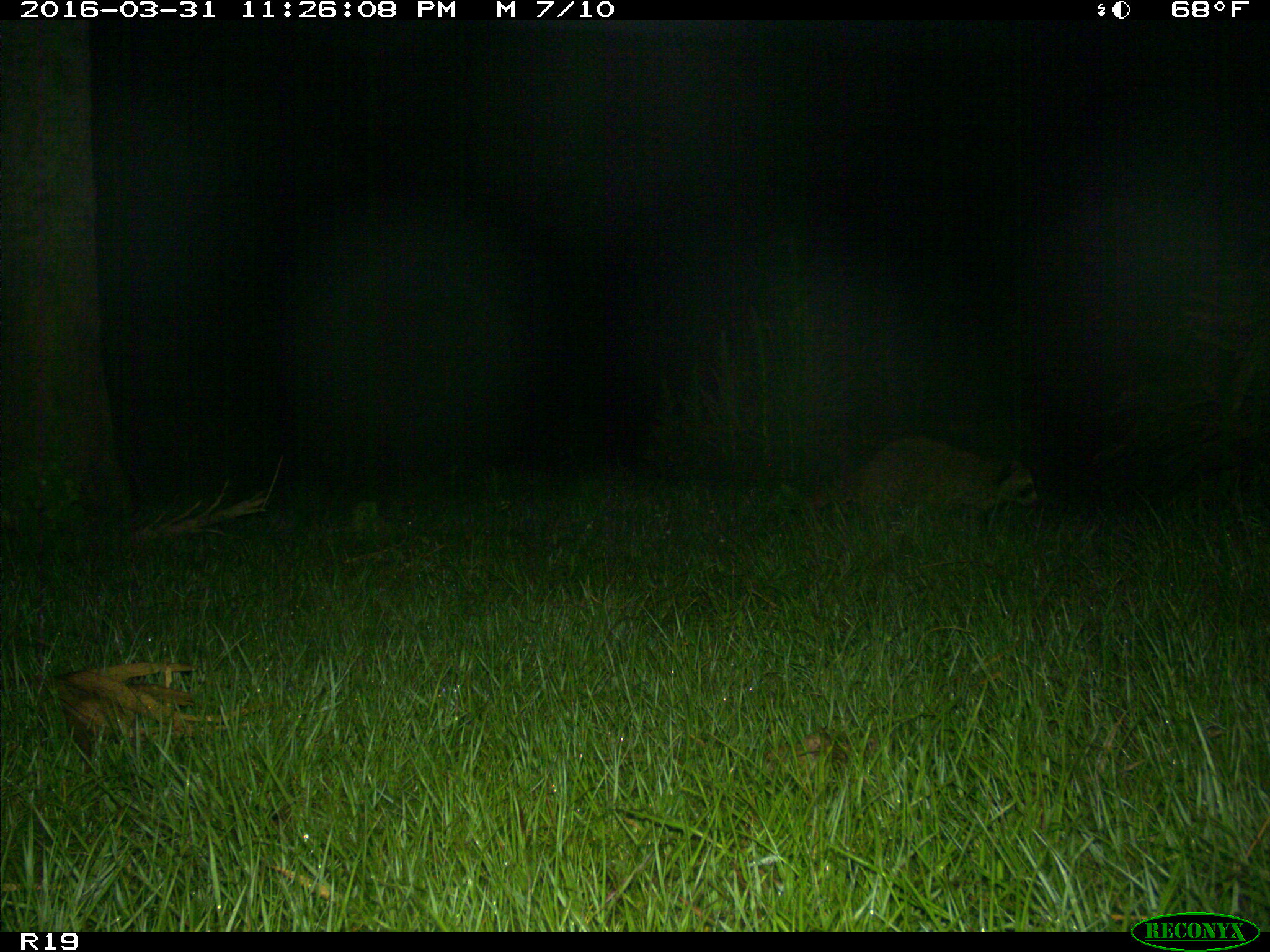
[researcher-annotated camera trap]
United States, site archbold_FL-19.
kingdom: Animalia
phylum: Chordata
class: Mammalia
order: Carnivora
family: Procyonidae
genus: Procyon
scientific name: Procyon lotor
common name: common raccoon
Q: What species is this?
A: Procyon lotor (common raccoon).